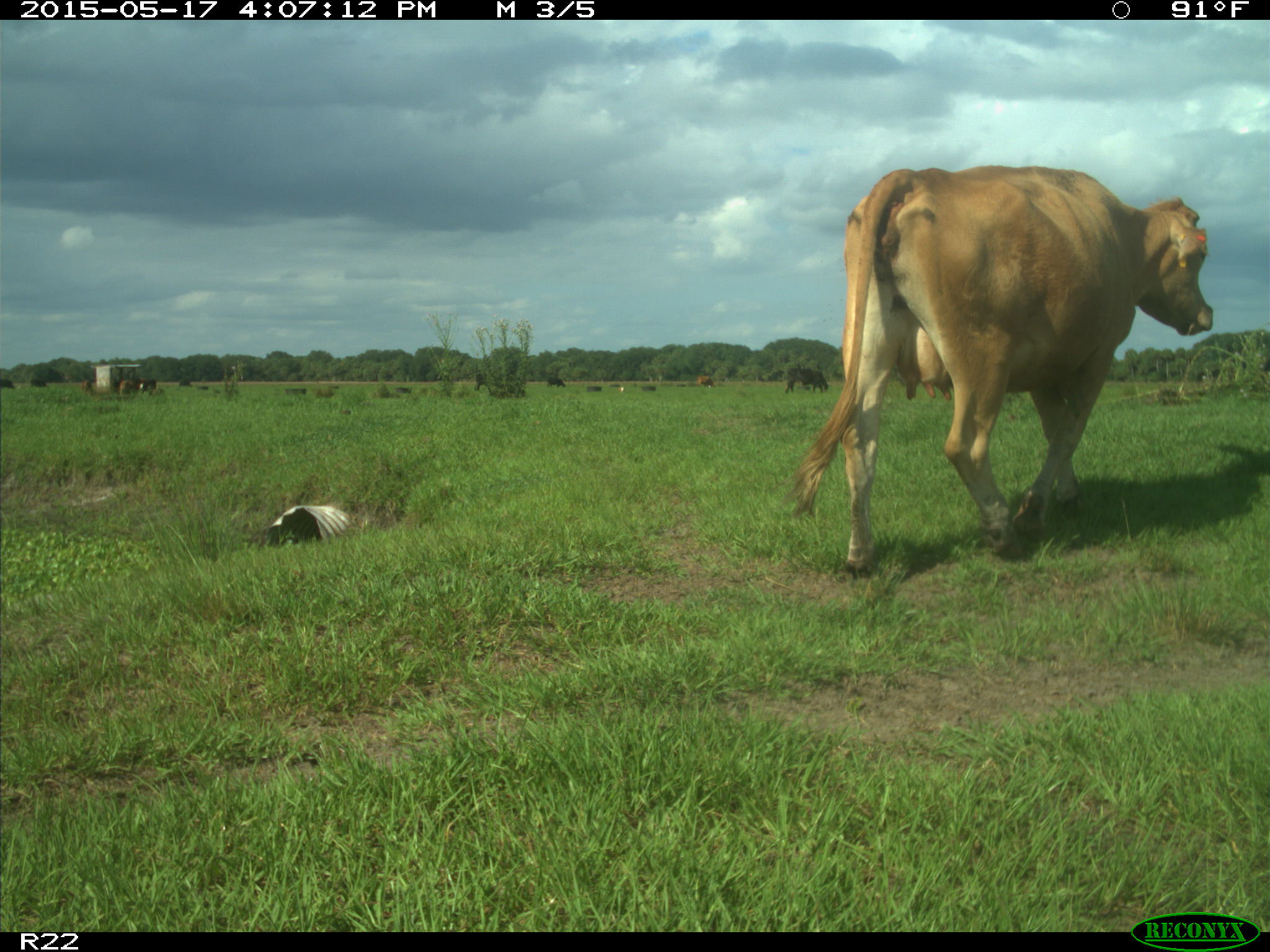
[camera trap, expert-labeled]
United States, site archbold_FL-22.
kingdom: Animalia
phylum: Chordata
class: Mammalia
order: Artiodactyla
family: Bovidae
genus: Bos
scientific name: Bos taurus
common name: domestic cow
Bos taurus (domestic cow).